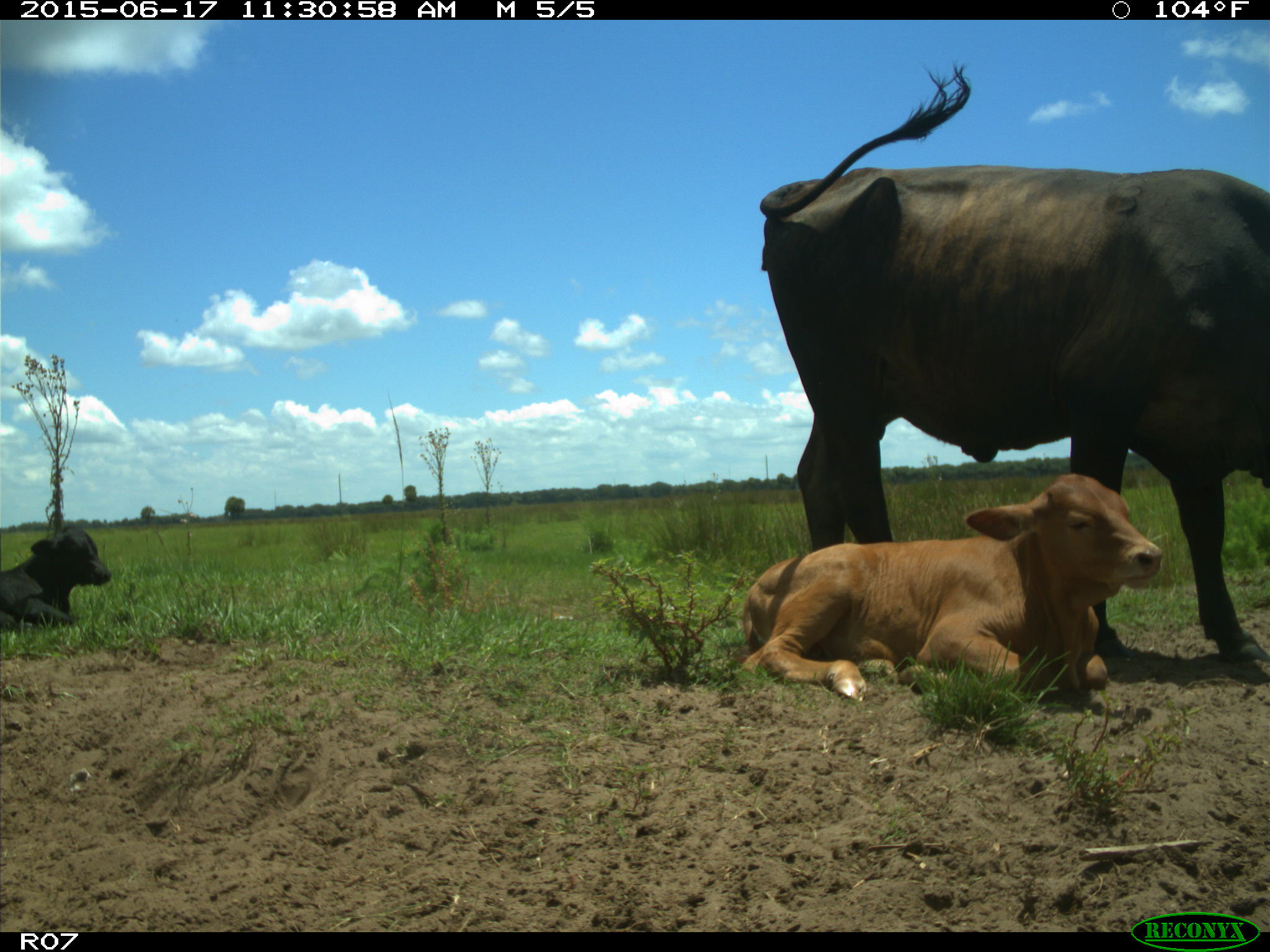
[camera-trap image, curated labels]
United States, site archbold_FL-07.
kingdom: Animalia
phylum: Chordata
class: Mammalia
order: Artiodactyla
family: Bovidae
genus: Bos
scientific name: Bos taurus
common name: domestic cow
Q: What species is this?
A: Bos taurus (domestic cow).